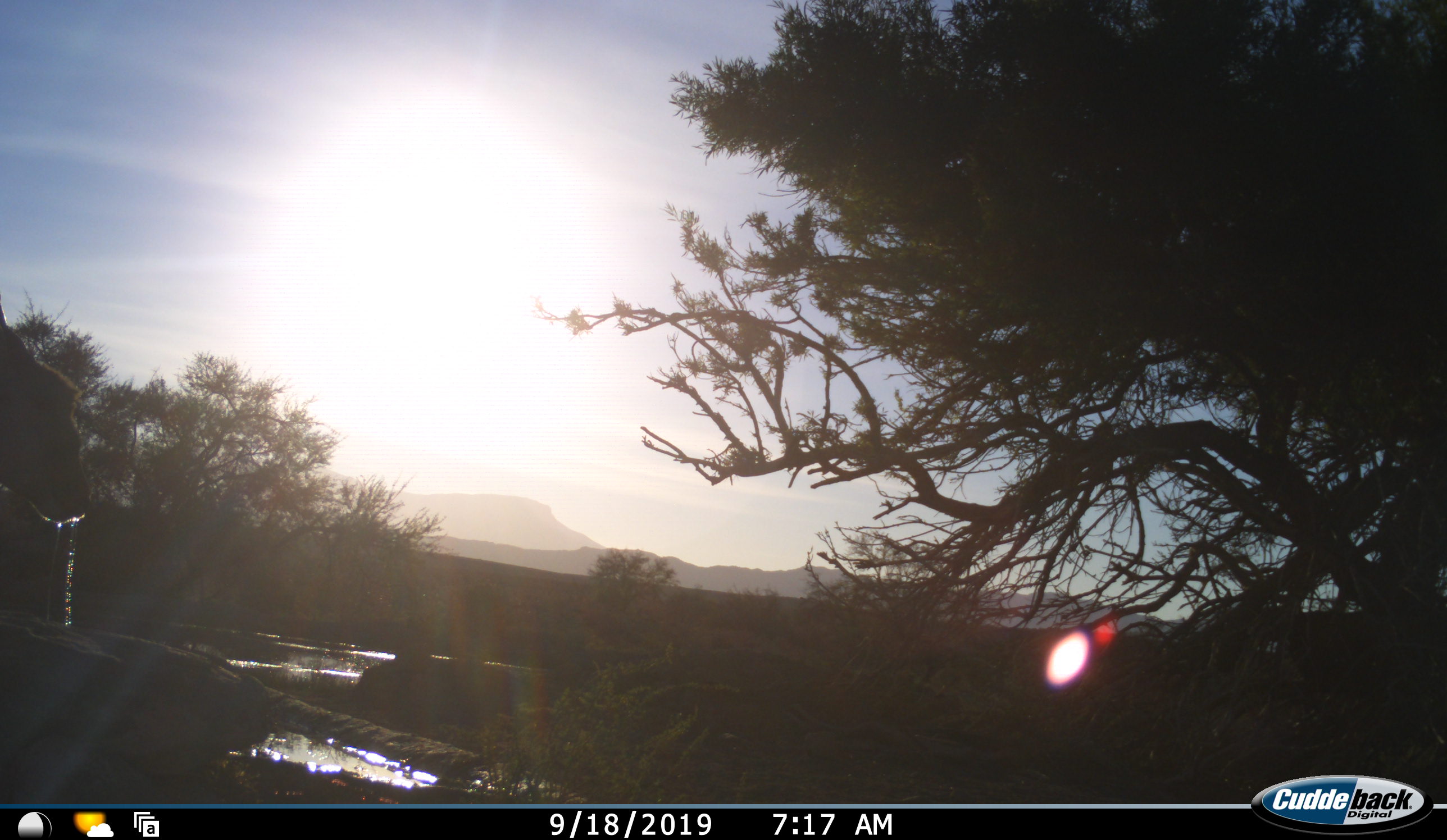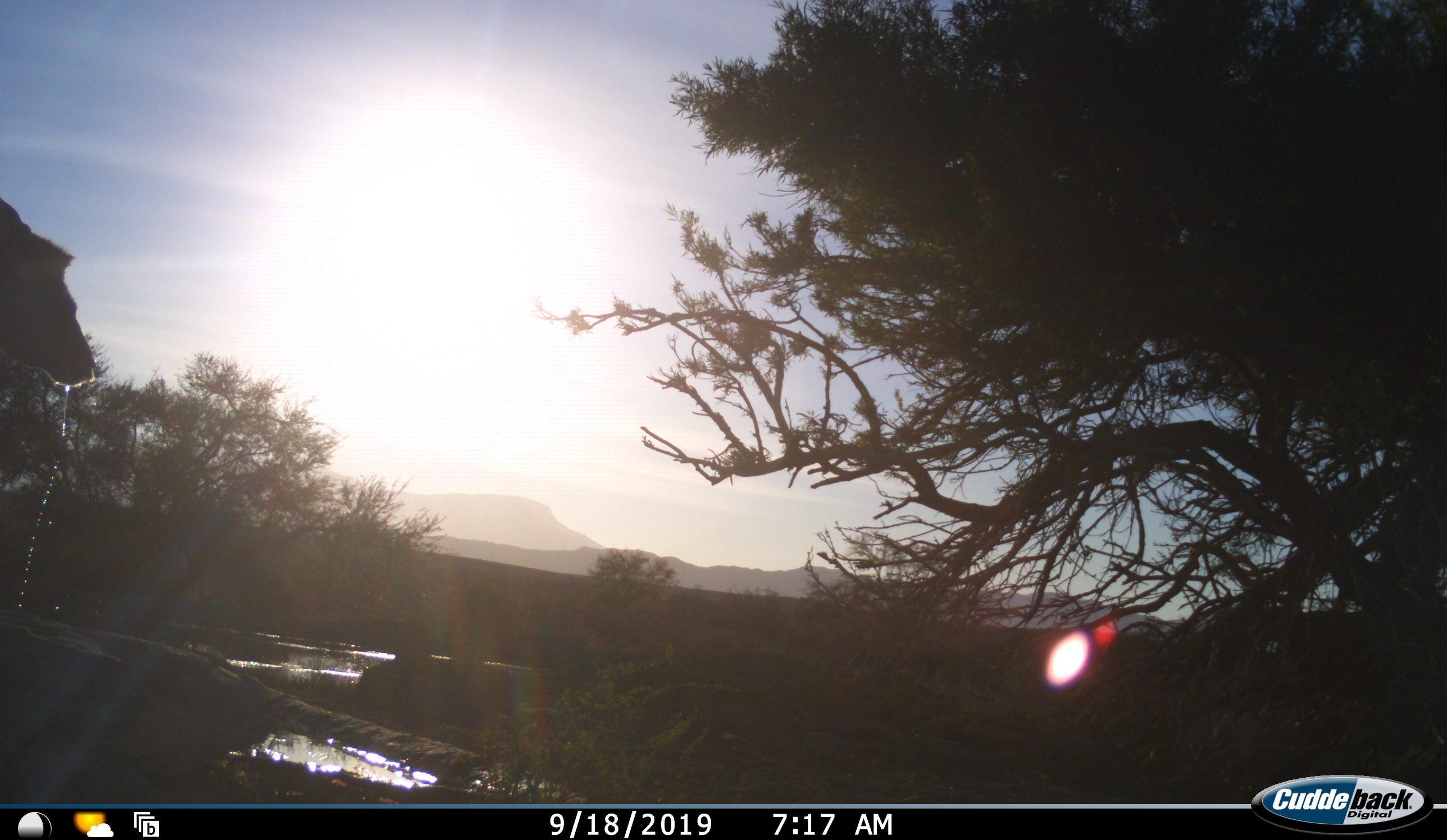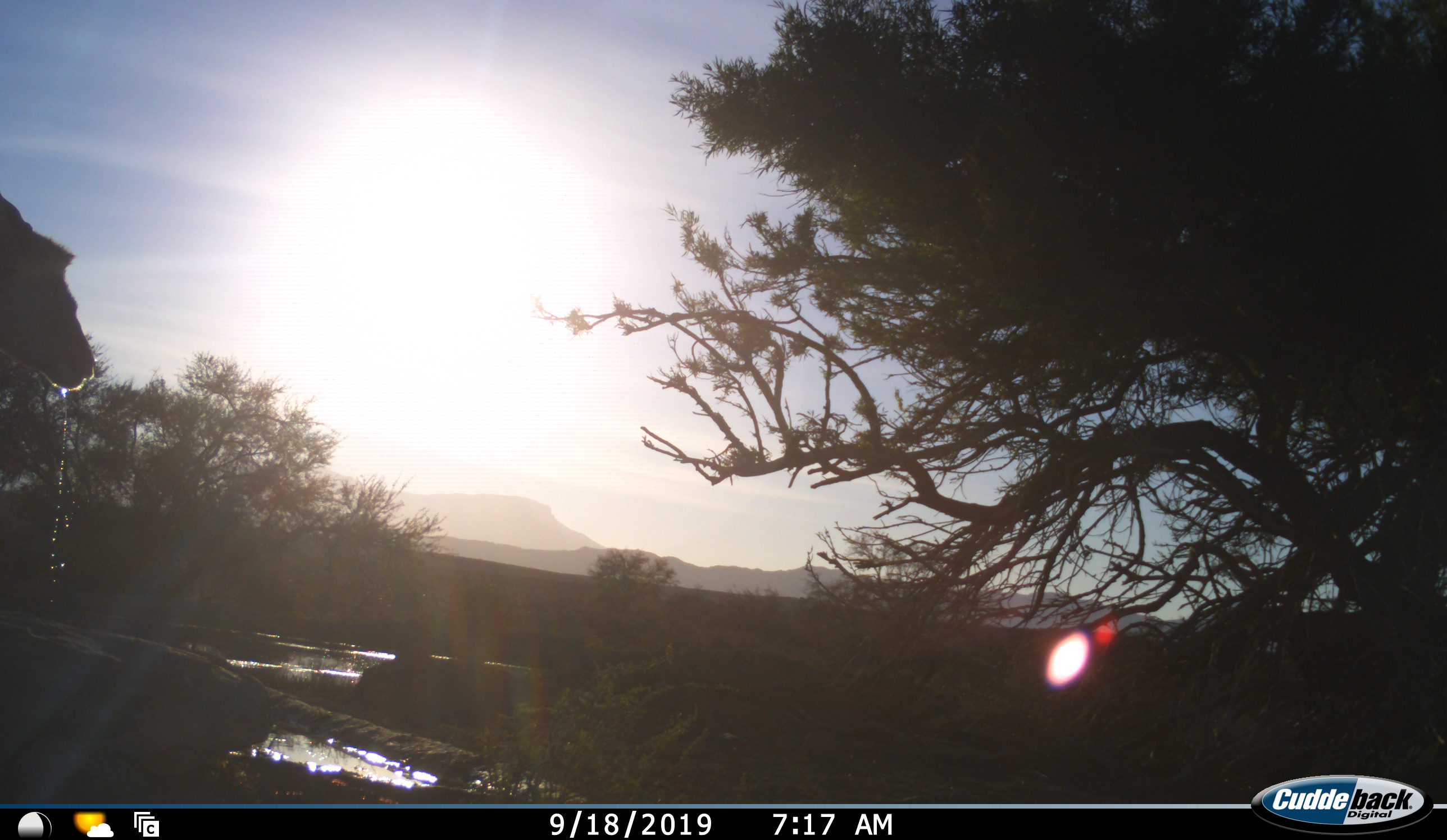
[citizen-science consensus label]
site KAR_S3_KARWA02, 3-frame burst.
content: unidentified animal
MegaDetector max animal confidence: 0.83